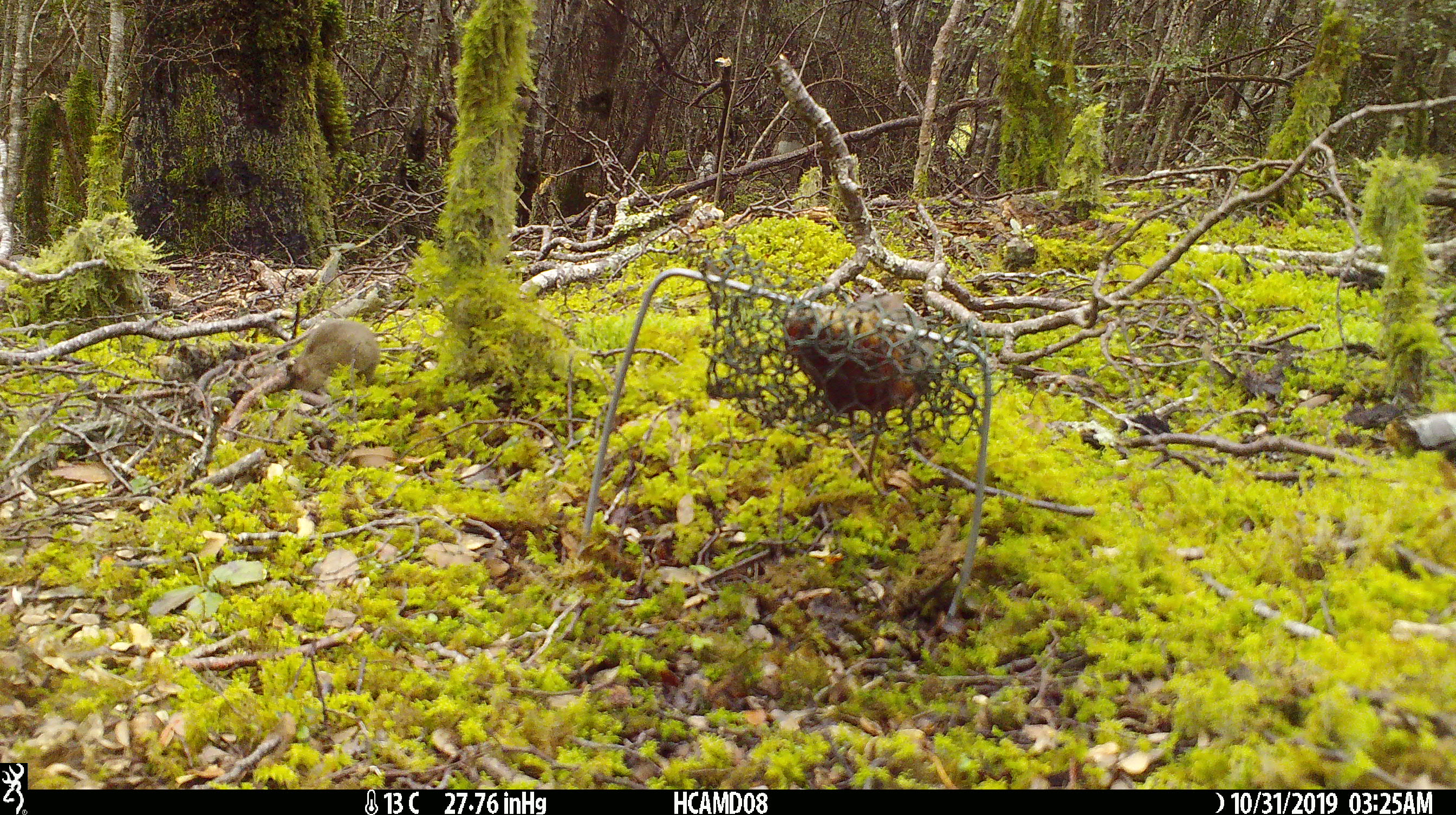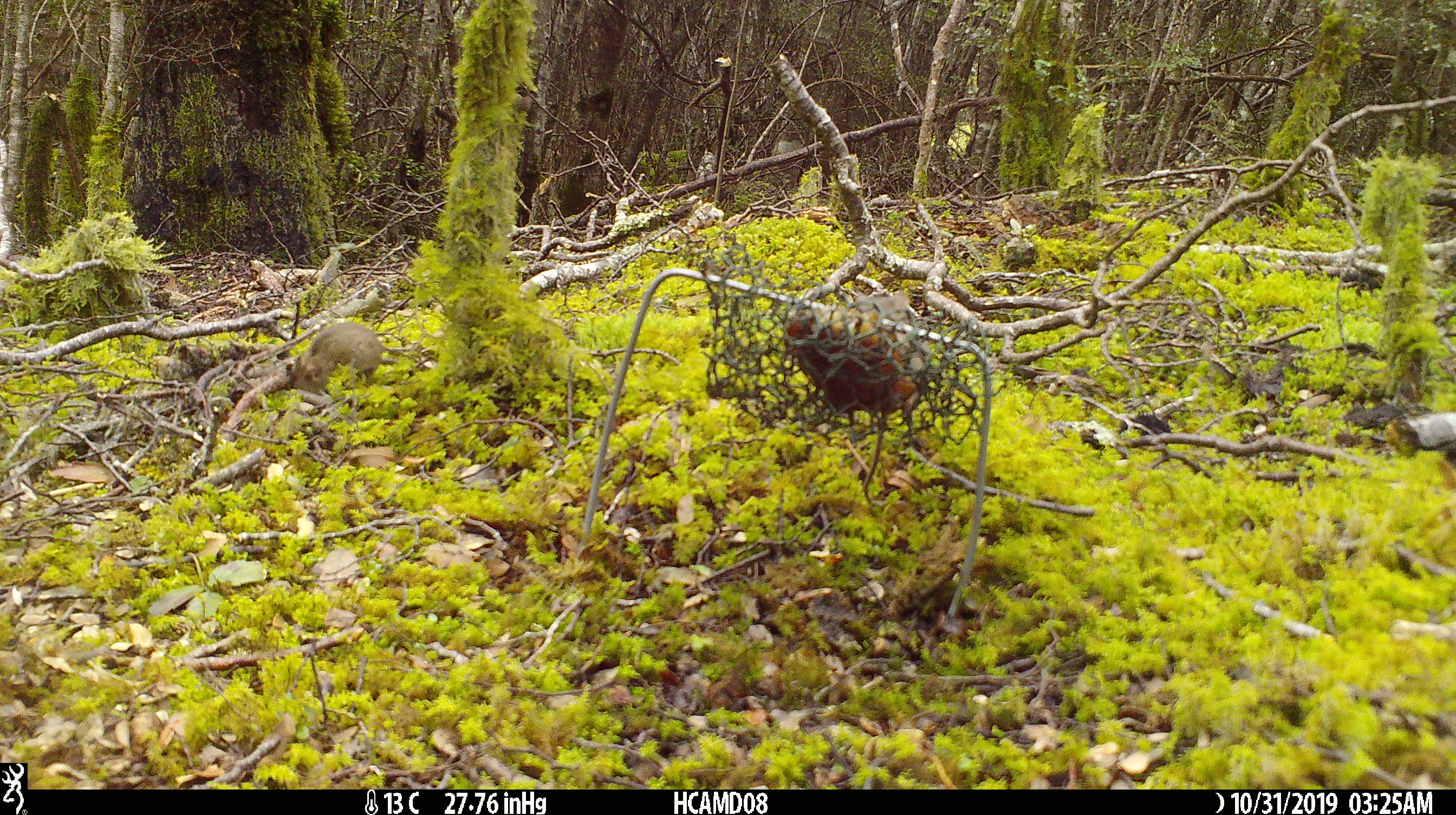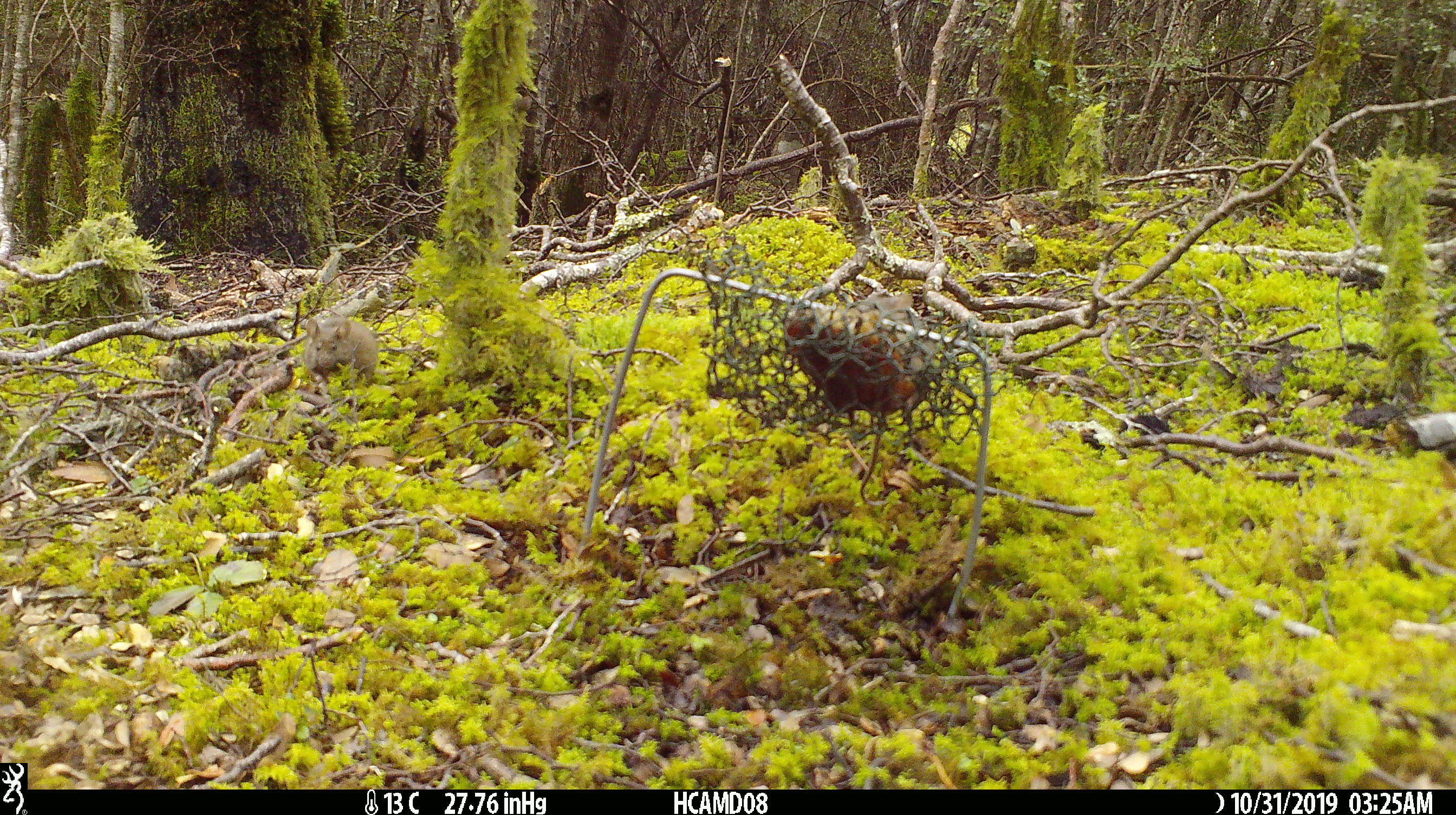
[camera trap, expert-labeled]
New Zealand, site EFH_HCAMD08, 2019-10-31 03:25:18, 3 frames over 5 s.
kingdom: Animalia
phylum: Chordata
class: Mammalia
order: Rodentia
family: Muridae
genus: Mus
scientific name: Mus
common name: mouse